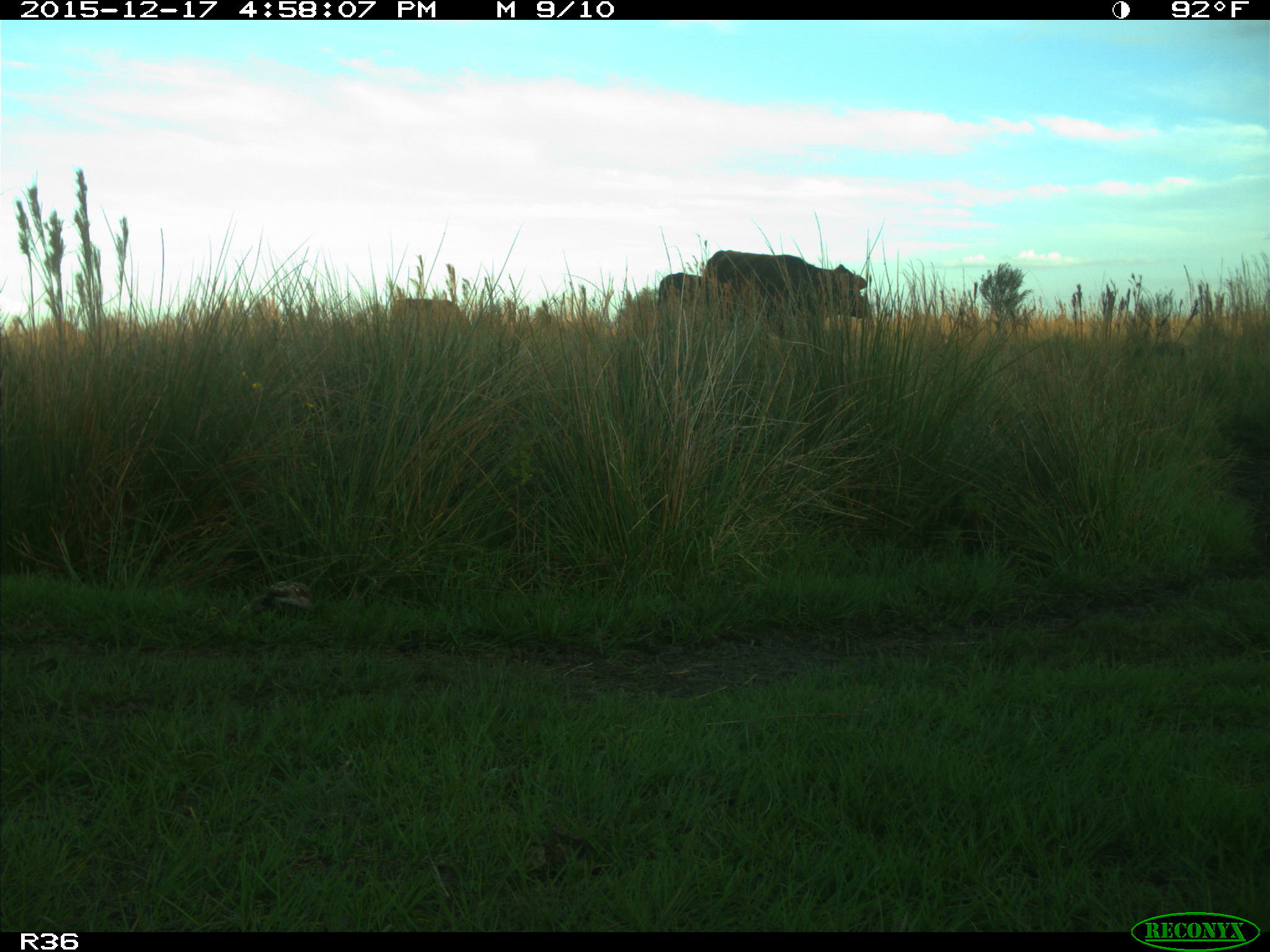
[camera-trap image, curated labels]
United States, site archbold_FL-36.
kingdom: Animalia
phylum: Chordata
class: Mammalia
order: Artiodactyla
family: Bovidae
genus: Bos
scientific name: Bos taurus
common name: domestic cow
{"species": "Bos taurus (domestic cow)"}